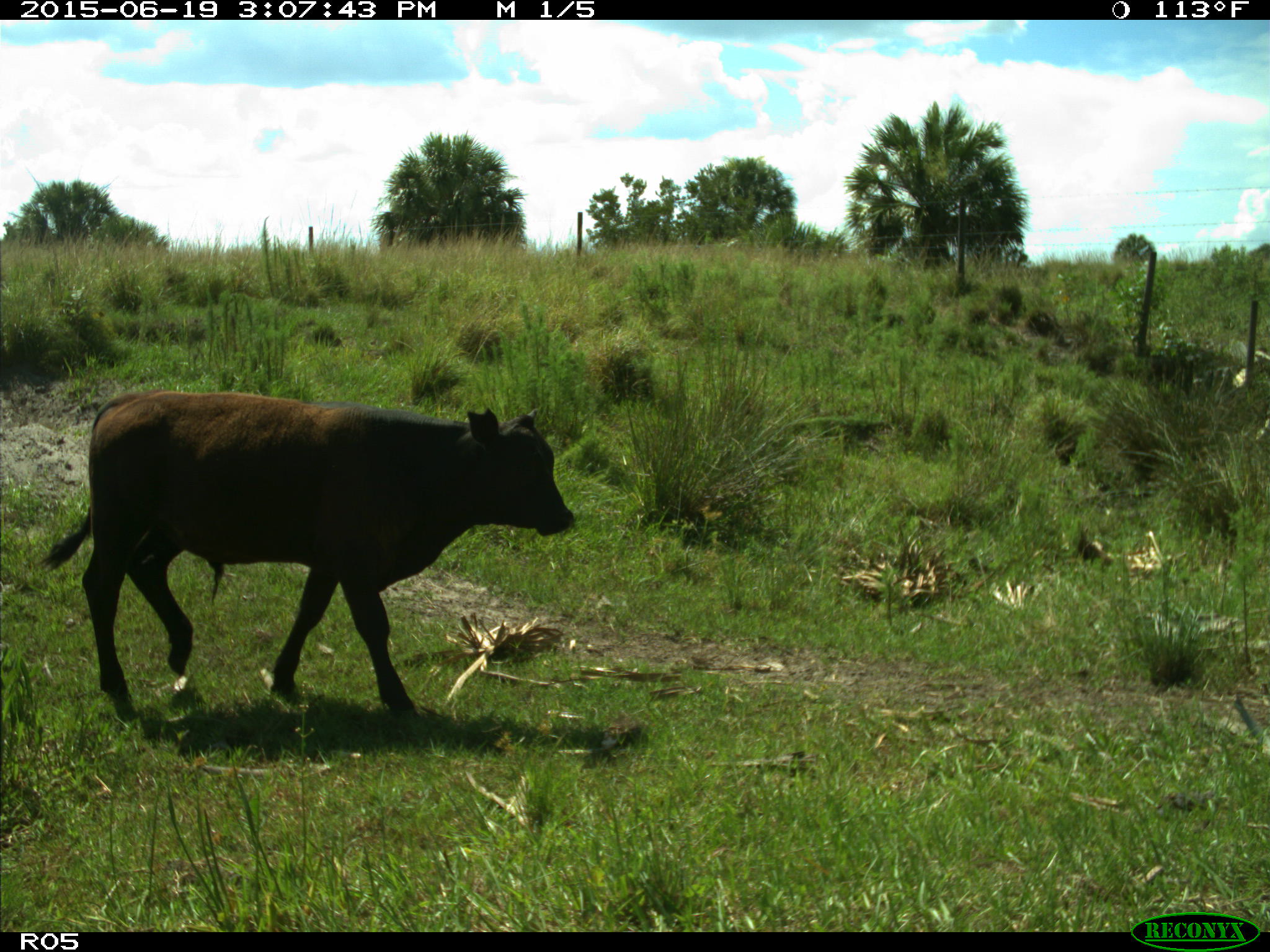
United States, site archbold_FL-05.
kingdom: Animalia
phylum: Chordata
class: Mammalia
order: Artiodactyla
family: Bovidae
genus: Bos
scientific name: Bos taurus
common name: domestic cow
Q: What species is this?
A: Bos taurus (domestic cow).